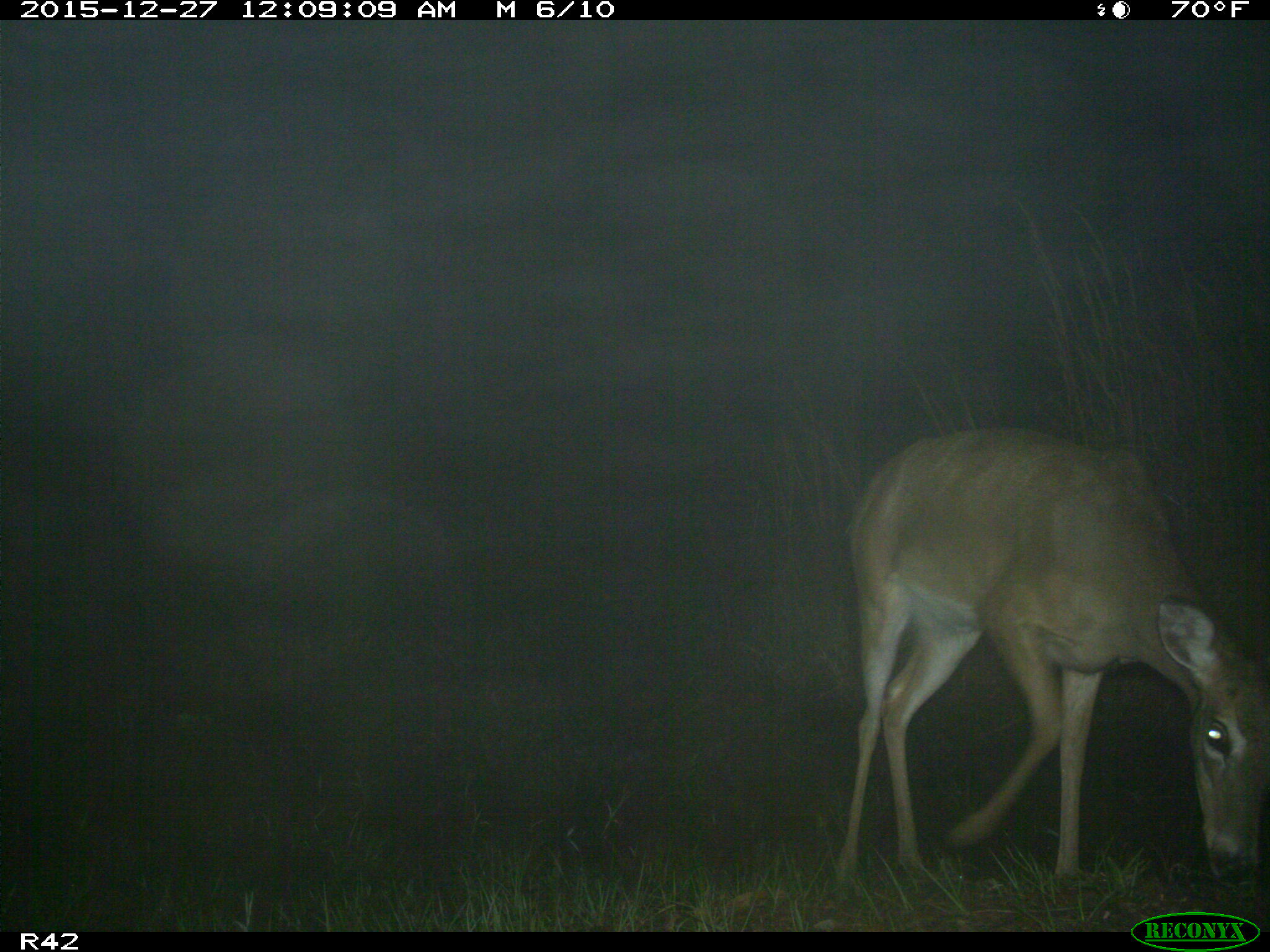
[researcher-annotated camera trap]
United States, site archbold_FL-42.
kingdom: Animalia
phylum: Chordata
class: Mammalia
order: Artiodactyla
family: Cervidae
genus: Odocoileus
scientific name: Odocoileus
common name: deer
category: unidentified deer